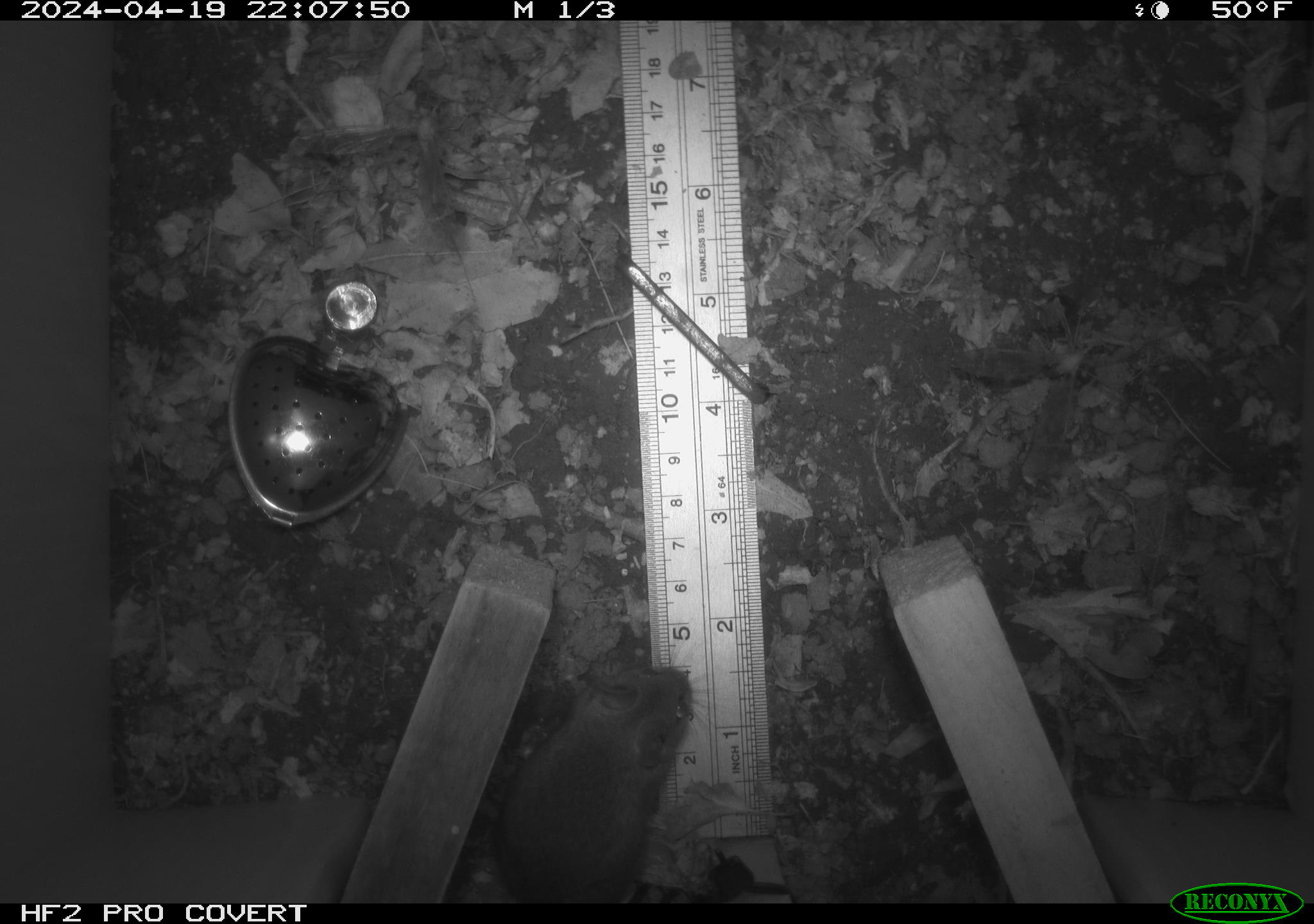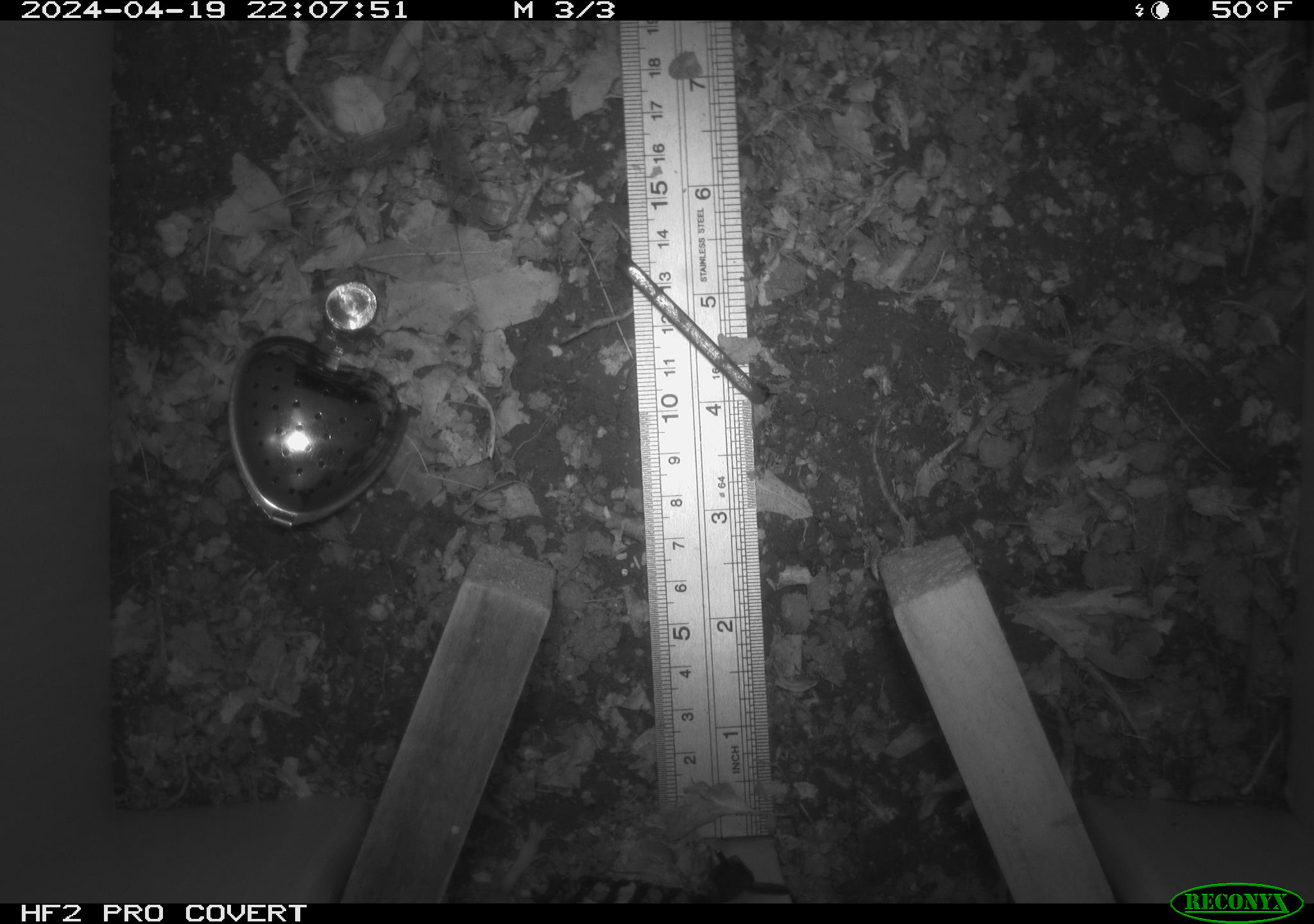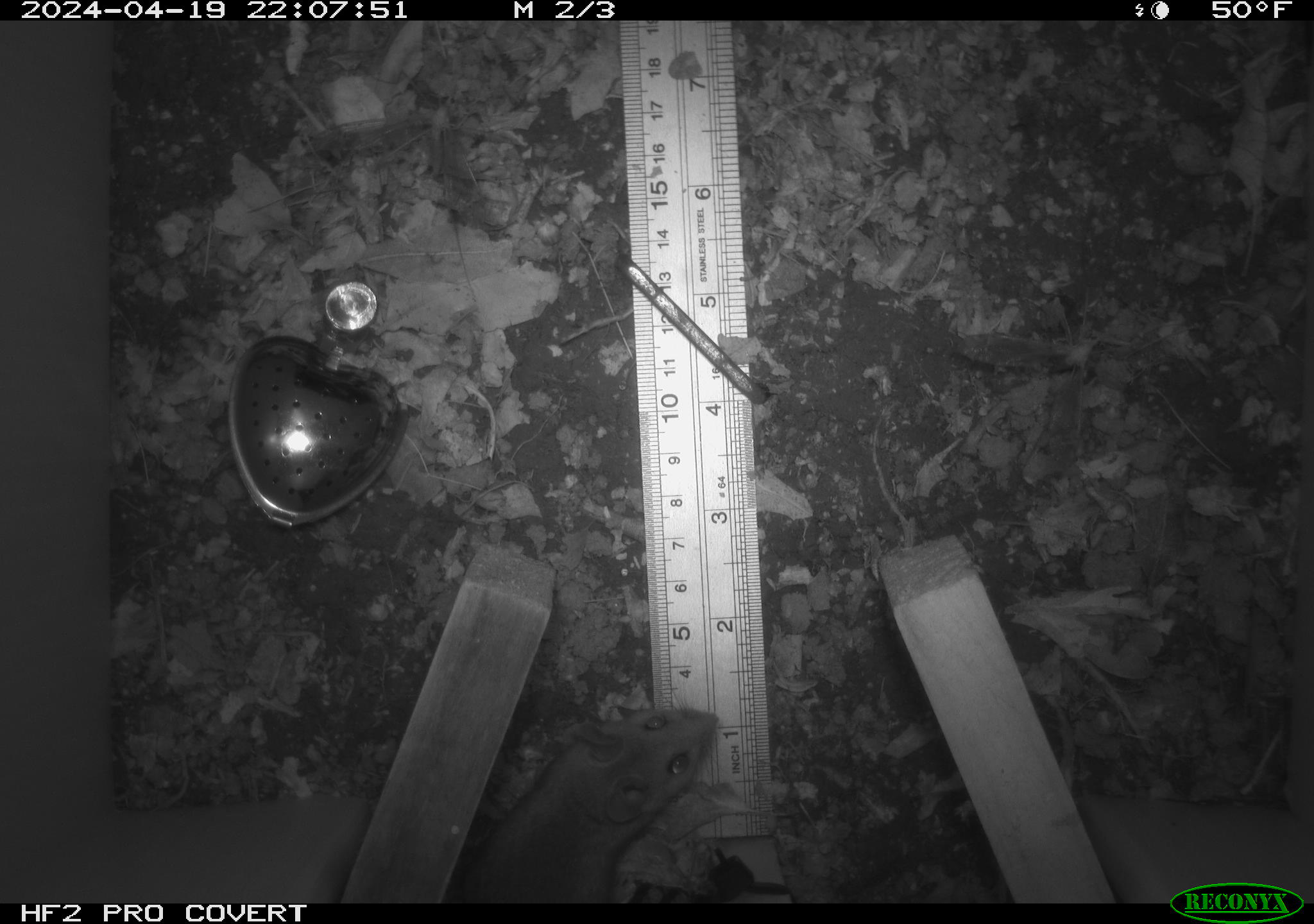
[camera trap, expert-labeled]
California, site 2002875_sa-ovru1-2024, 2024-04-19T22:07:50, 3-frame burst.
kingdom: Animalia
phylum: Chordata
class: Mammalia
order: Rodentia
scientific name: Rodentia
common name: rodent